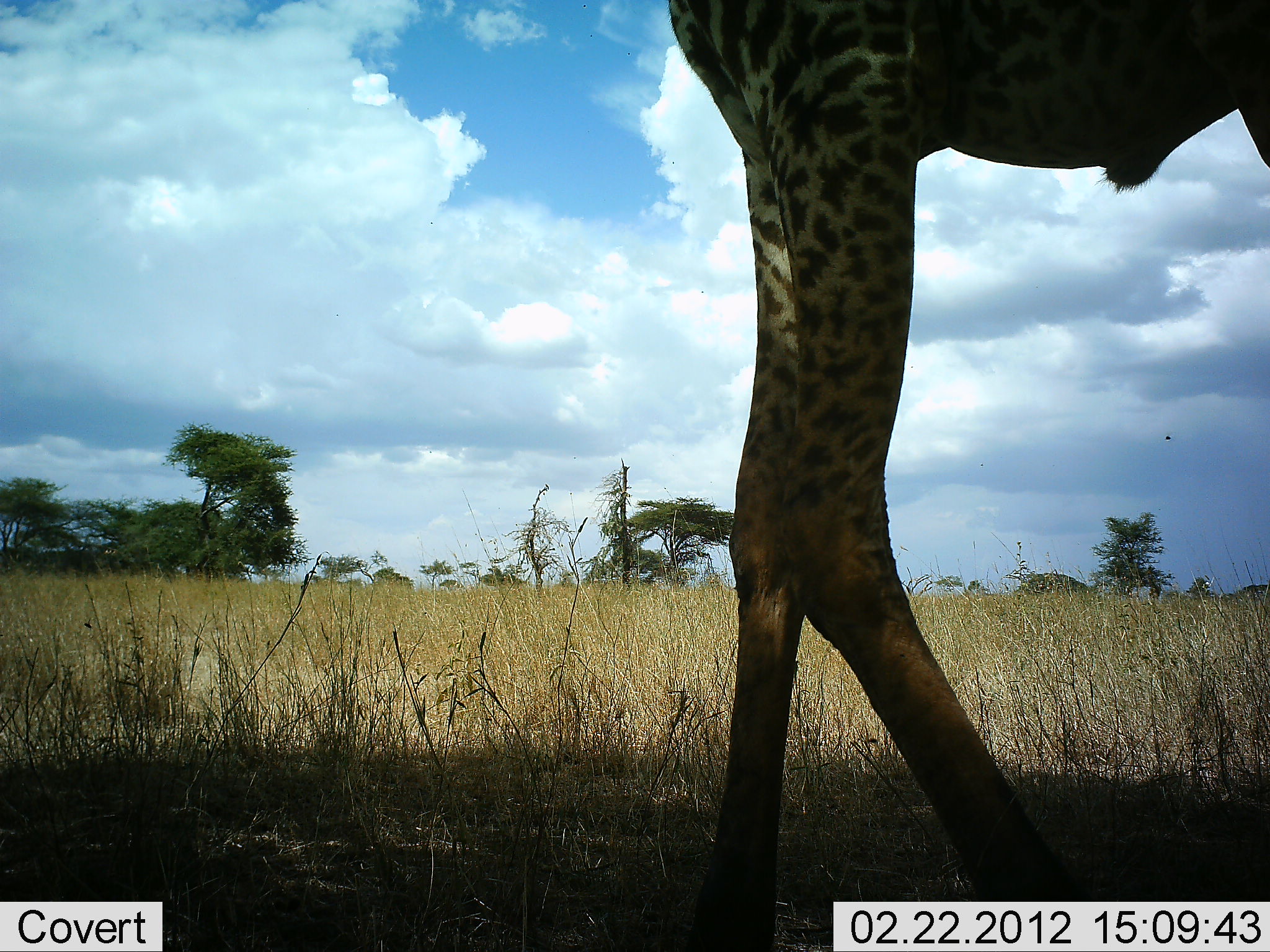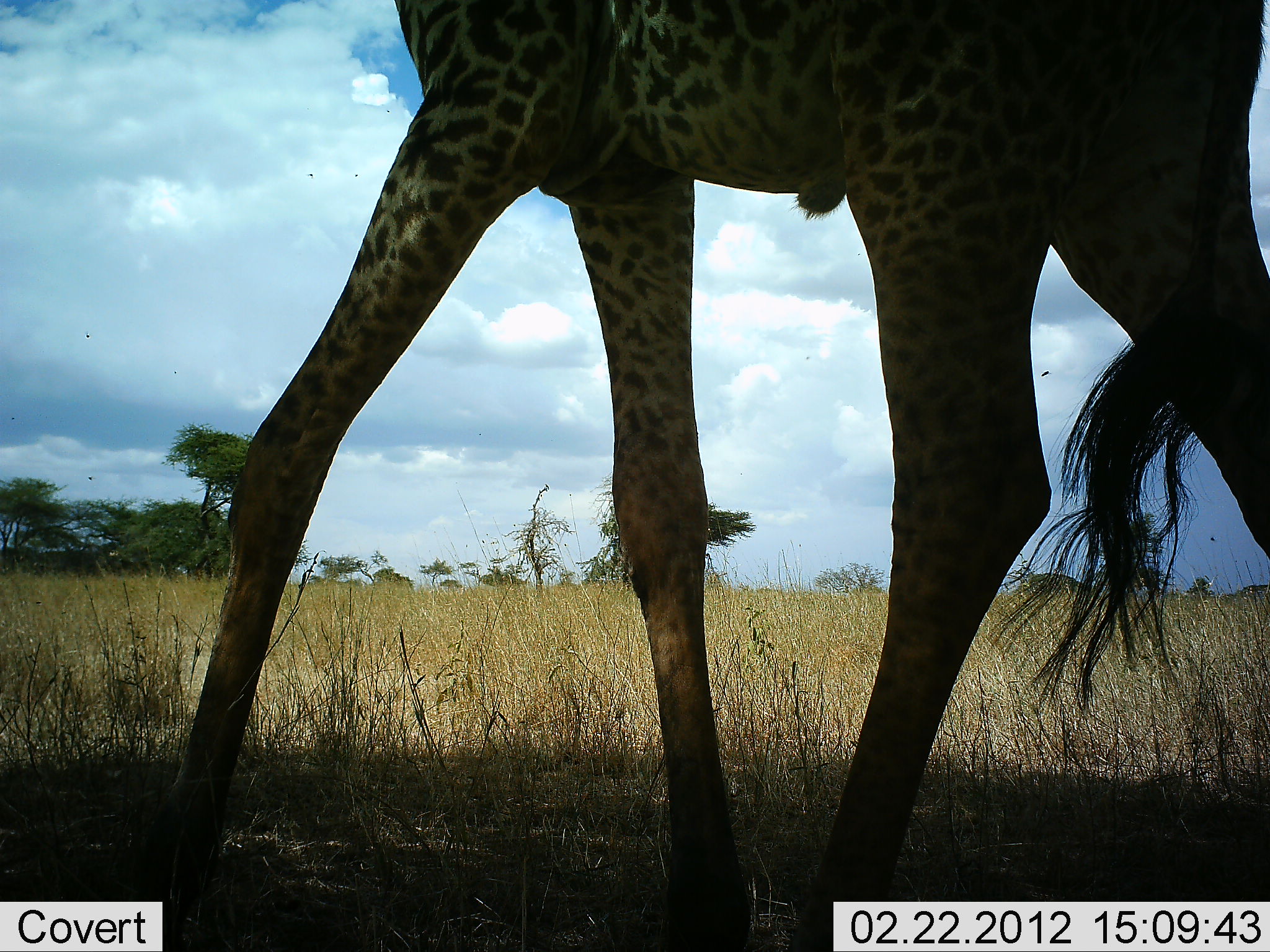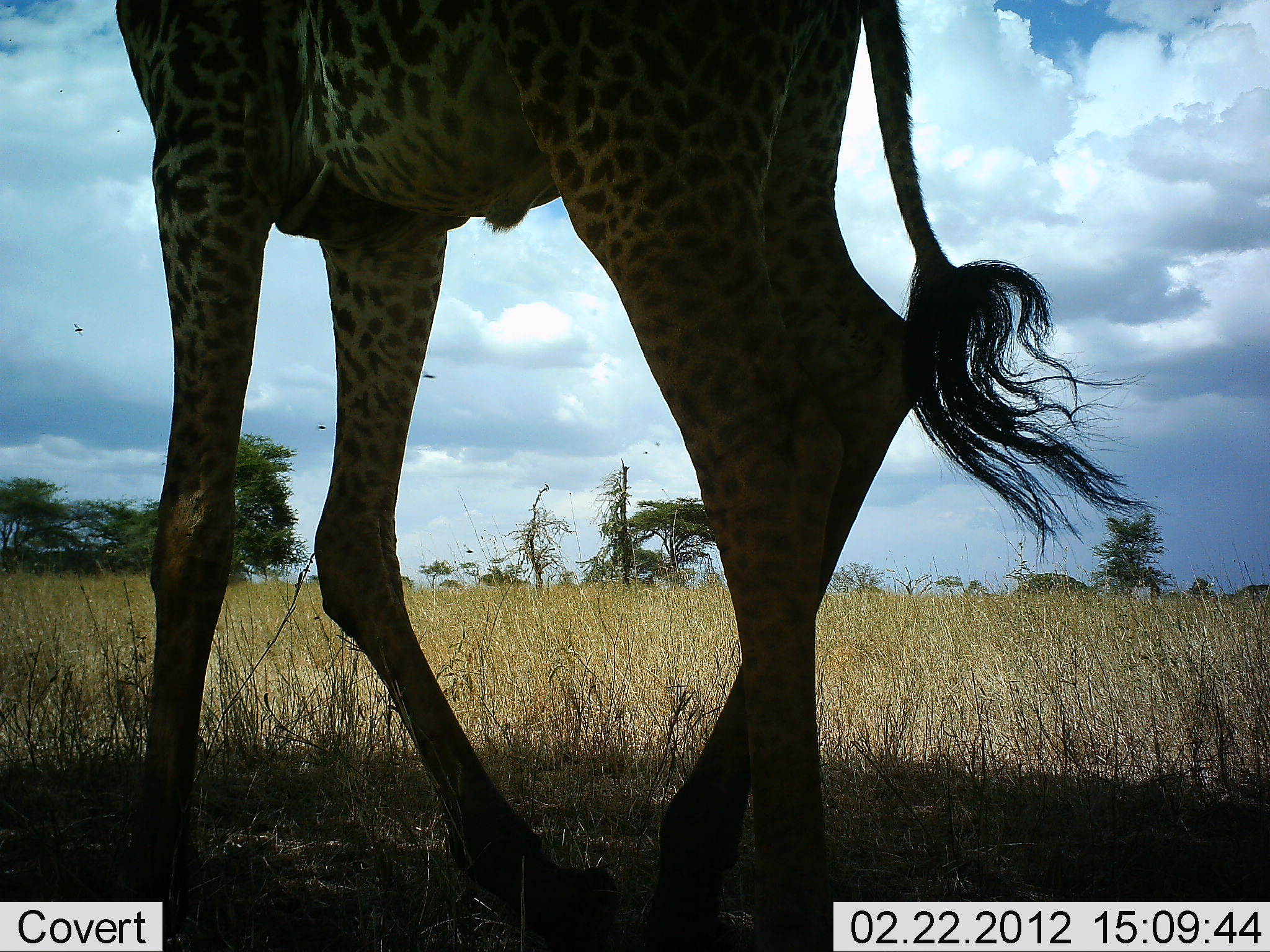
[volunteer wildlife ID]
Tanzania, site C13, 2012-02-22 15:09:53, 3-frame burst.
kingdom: Animalia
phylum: Chordata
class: Mammalia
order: Artiodactyla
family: Giraffidae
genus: Giraffa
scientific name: Giraffa camelopardalis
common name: giraffe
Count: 1.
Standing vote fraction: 0%.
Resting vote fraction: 0%.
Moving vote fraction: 100%.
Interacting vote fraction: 0%.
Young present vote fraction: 0%.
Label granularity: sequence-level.